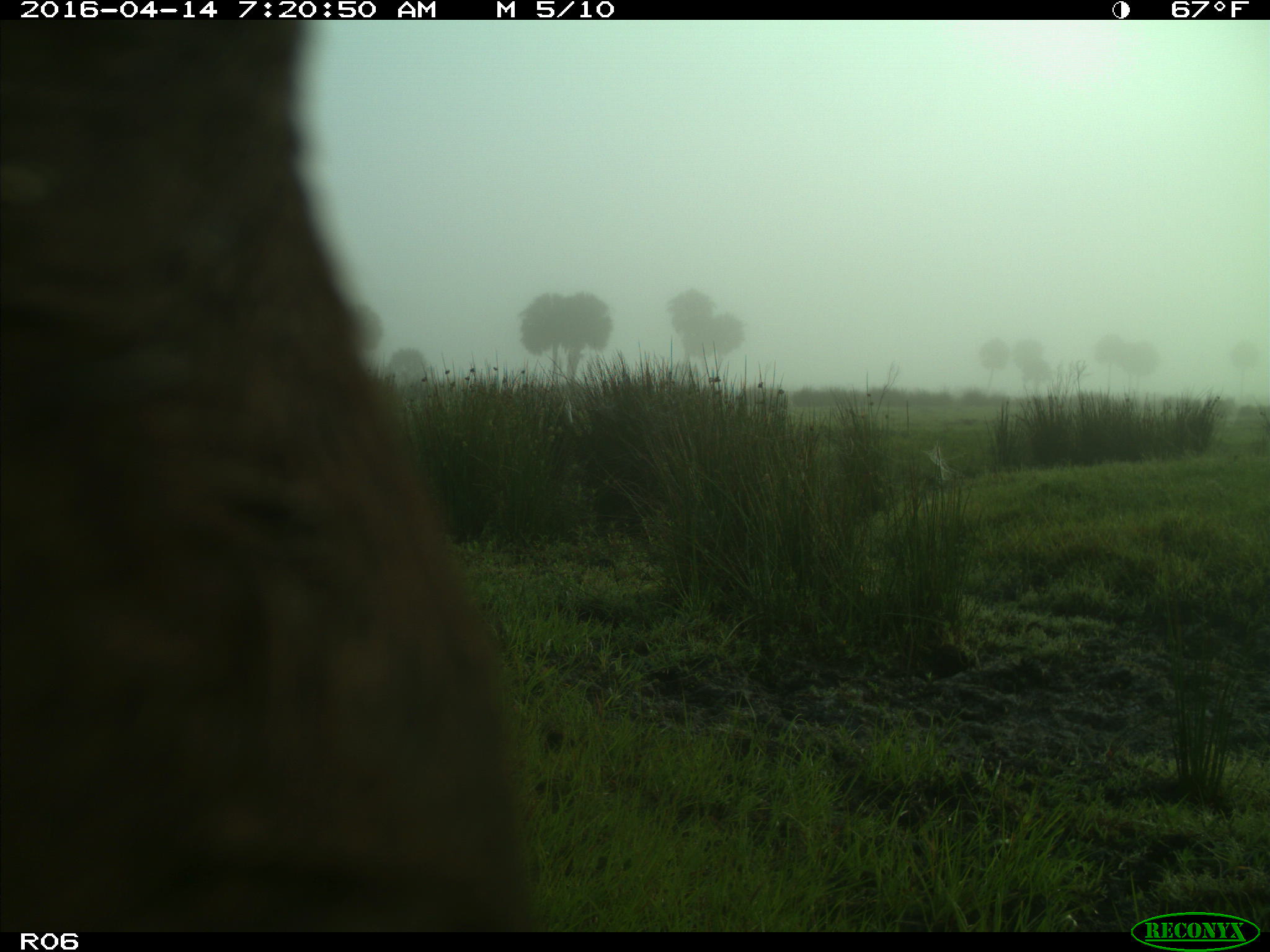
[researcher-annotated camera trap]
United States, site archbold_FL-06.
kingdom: Animalia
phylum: Chordata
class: Mammalia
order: Artiodactyla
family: Bovidae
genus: Bos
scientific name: Bos taurus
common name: domestic cow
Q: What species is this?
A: Bos taurus (domestic cow).